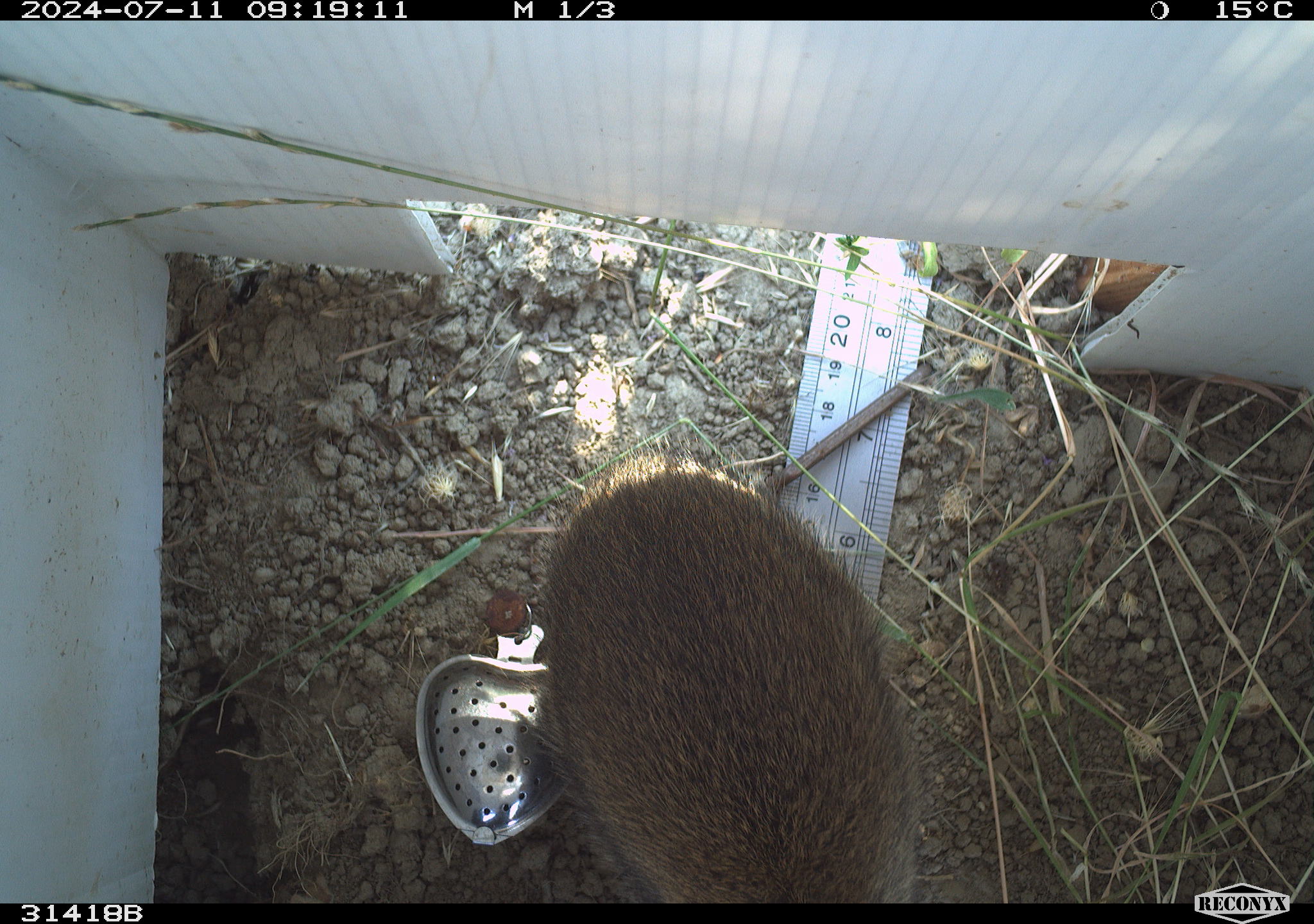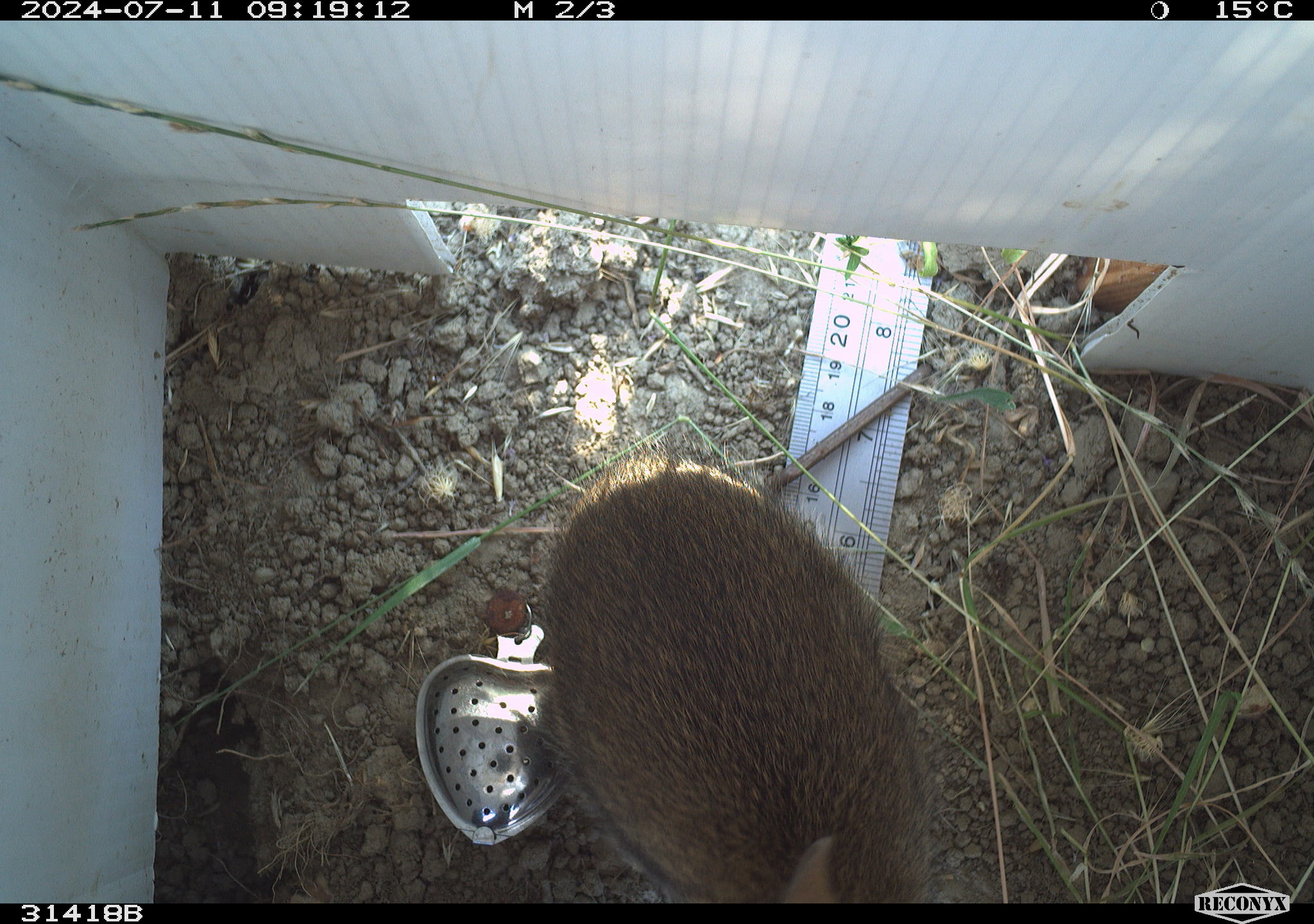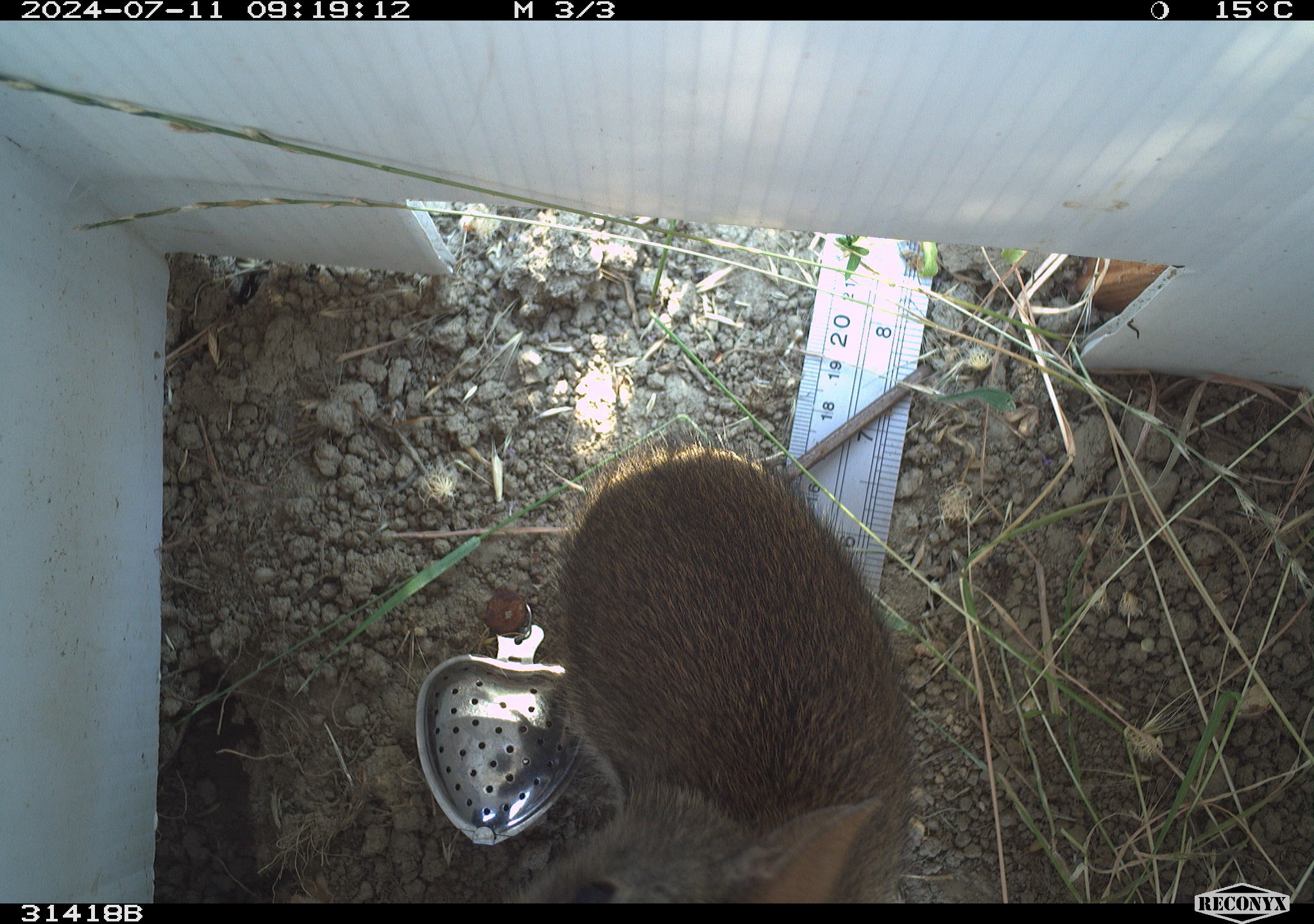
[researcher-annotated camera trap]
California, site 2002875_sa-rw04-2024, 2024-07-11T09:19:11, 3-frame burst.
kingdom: Animalia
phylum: Chordata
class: Mammalia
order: Lagomorpha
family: Leporidae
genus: Sylvilagus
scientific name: Sylvilagus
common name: cottontail rabbits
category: sylvilagus species